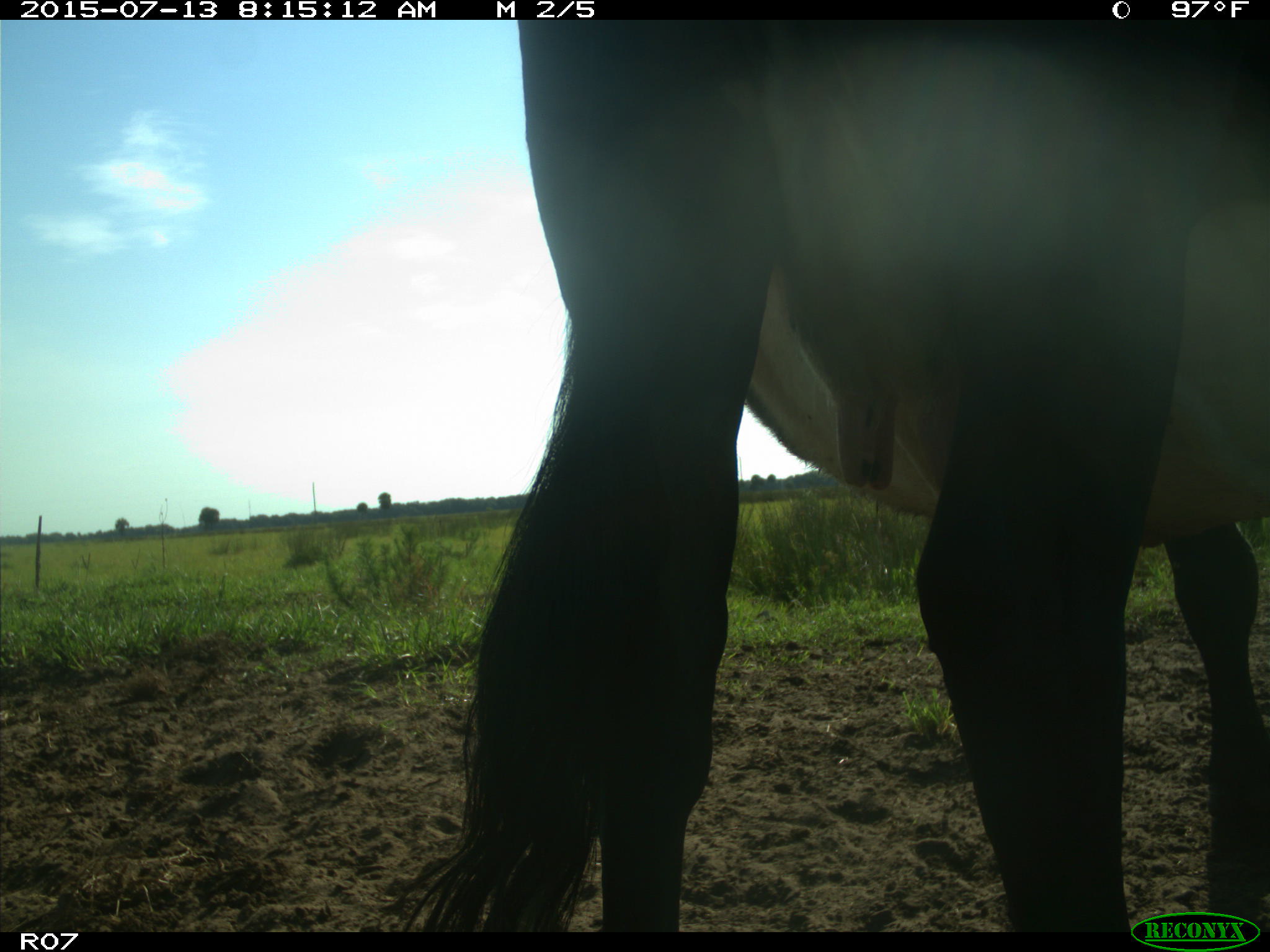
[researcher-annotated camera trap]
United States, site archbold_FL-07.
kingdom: Animalia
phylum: Chordata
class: Mammalia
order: Artiodactyla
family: Bovidae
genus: Bos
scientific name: Bos taurus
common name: domestic cow